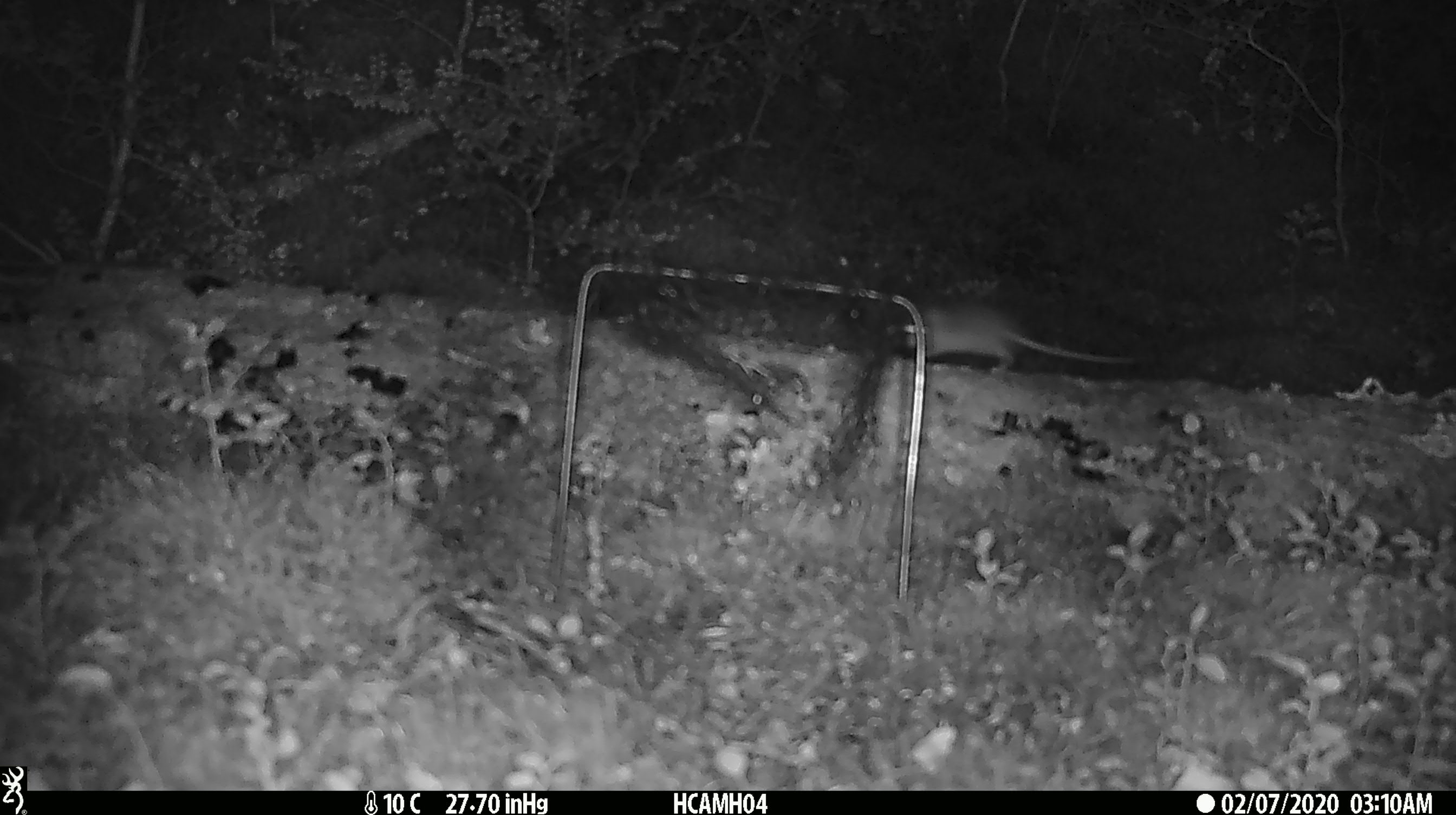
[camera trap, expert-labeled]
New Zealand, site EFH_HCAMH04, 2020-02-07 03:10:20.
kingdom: Animalia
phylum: Chordata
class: Mammalia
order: Rodentia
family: Muridae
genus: Mus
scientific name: Mus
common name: mouse